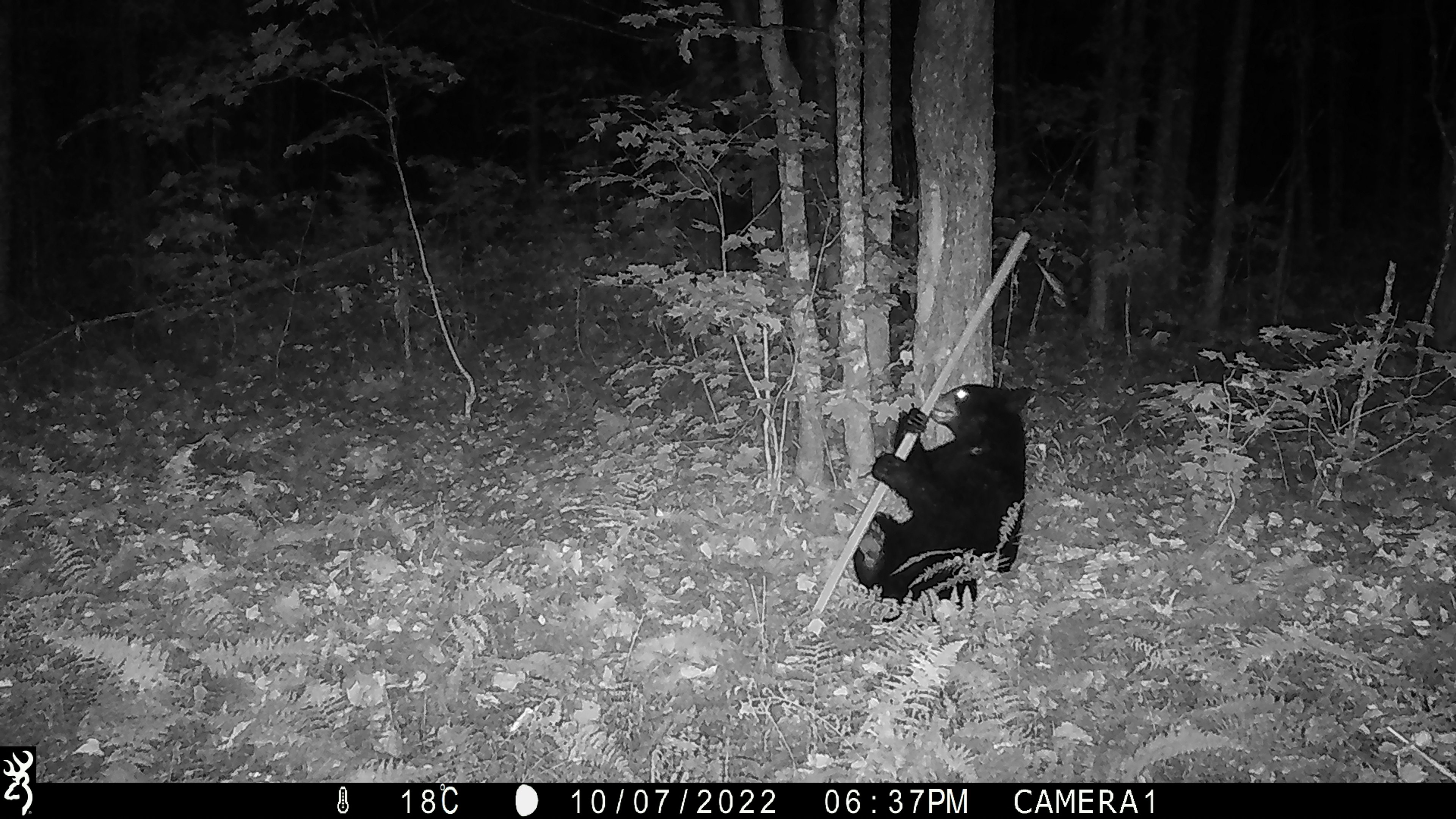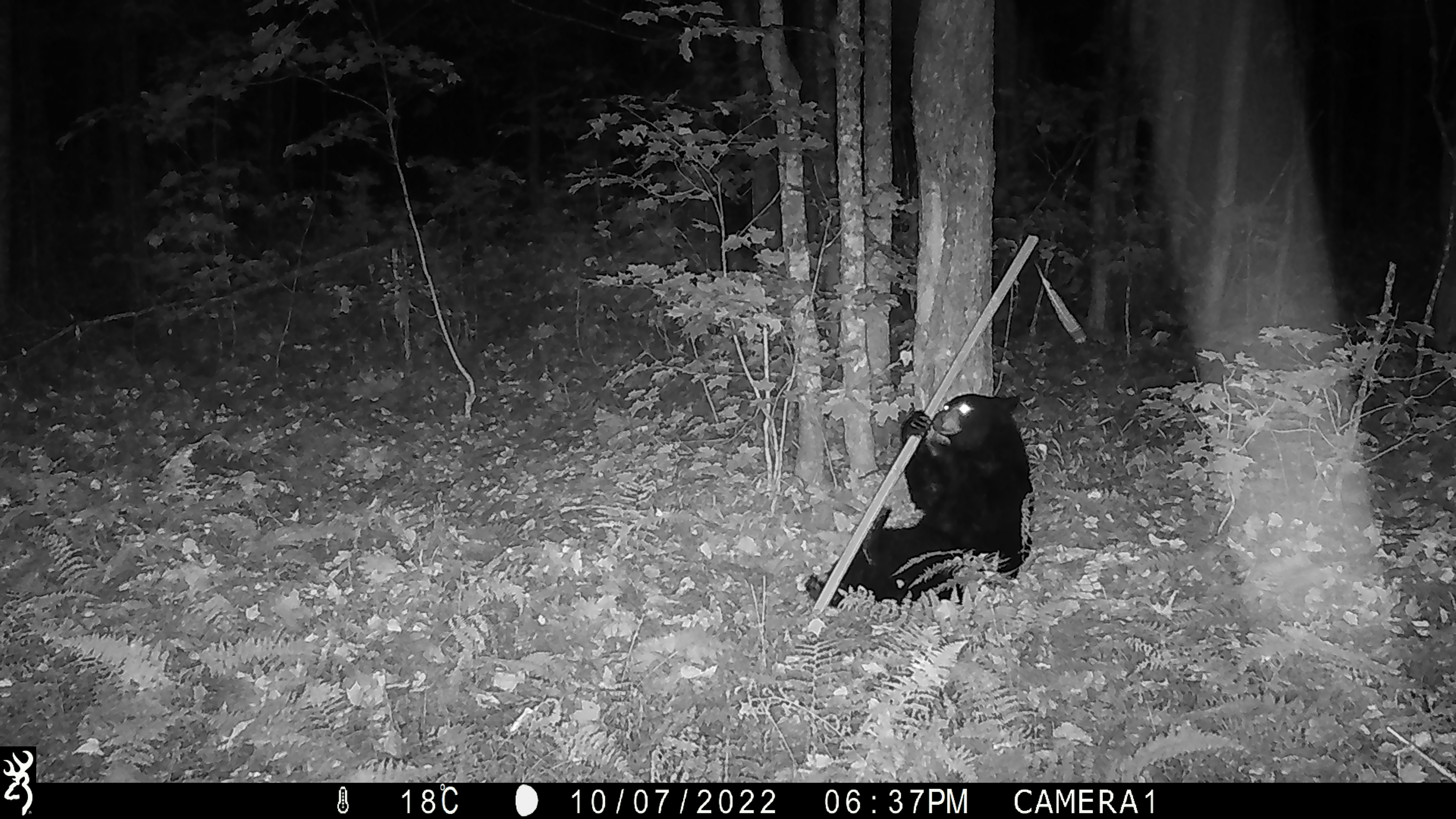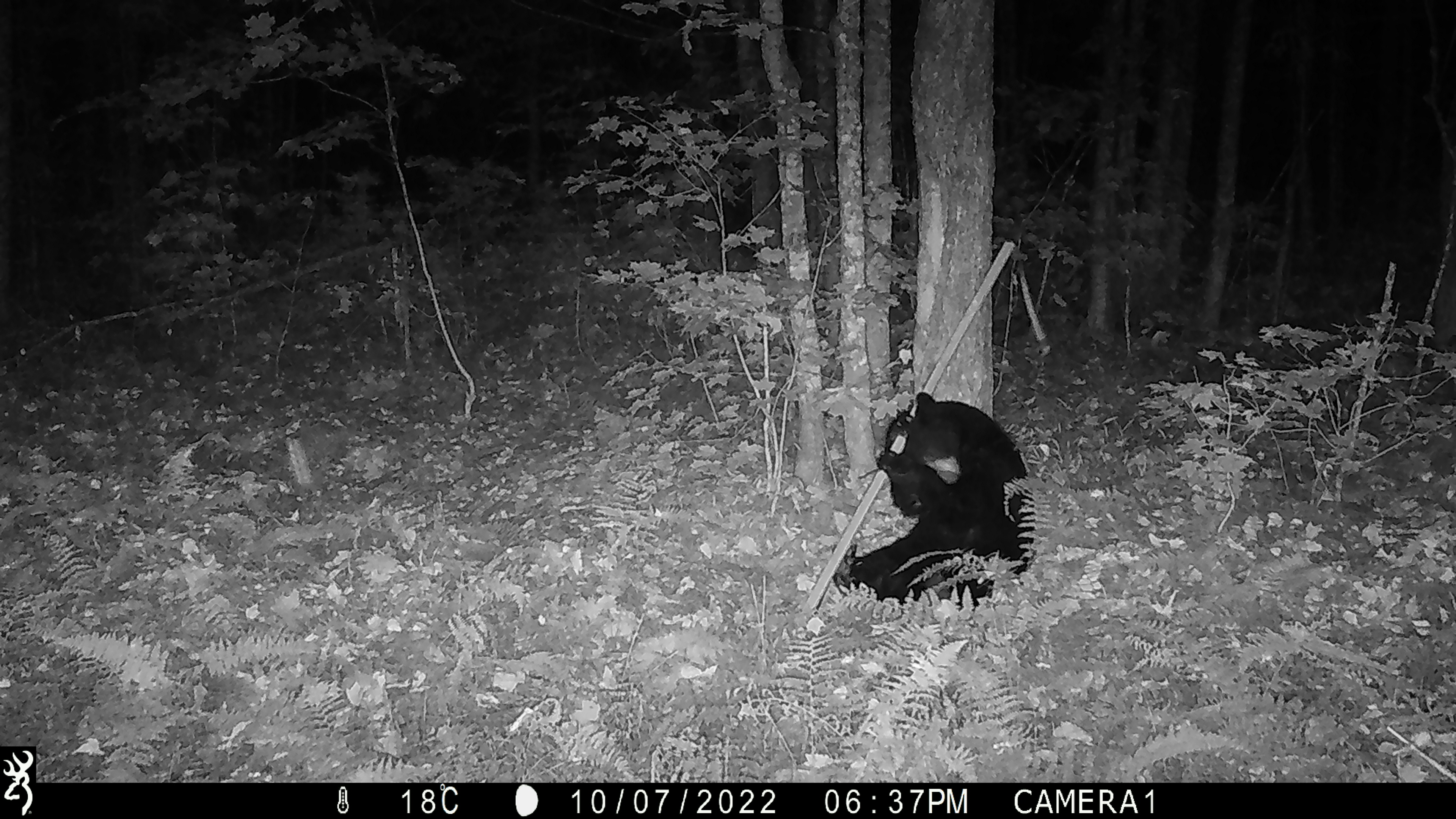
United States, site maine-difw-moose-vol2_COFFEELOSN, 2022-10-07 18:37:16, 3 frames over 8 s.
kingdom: Animalia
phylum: Chordata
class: Mammalia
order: Carnivora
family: Ursidae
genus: Ursus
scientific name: Ursus americanus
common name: black bear